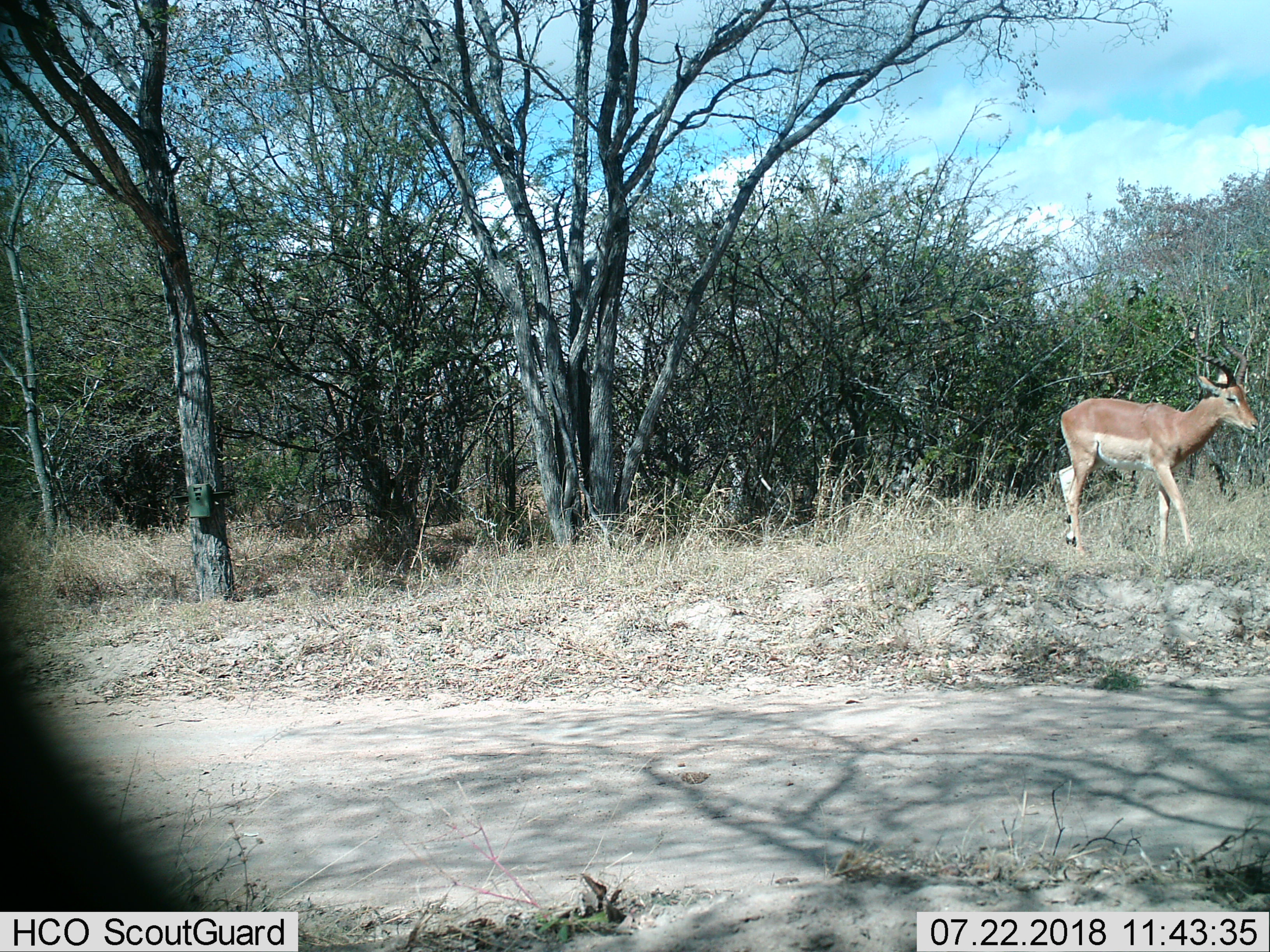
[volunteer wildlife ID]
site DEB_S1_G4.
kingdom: Animalia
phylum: Chordata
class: Mammalia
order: Artiodactyla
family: Bovidae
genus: Aepyceros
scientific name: Aepyceros melampus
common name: impala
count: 1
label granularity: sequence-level